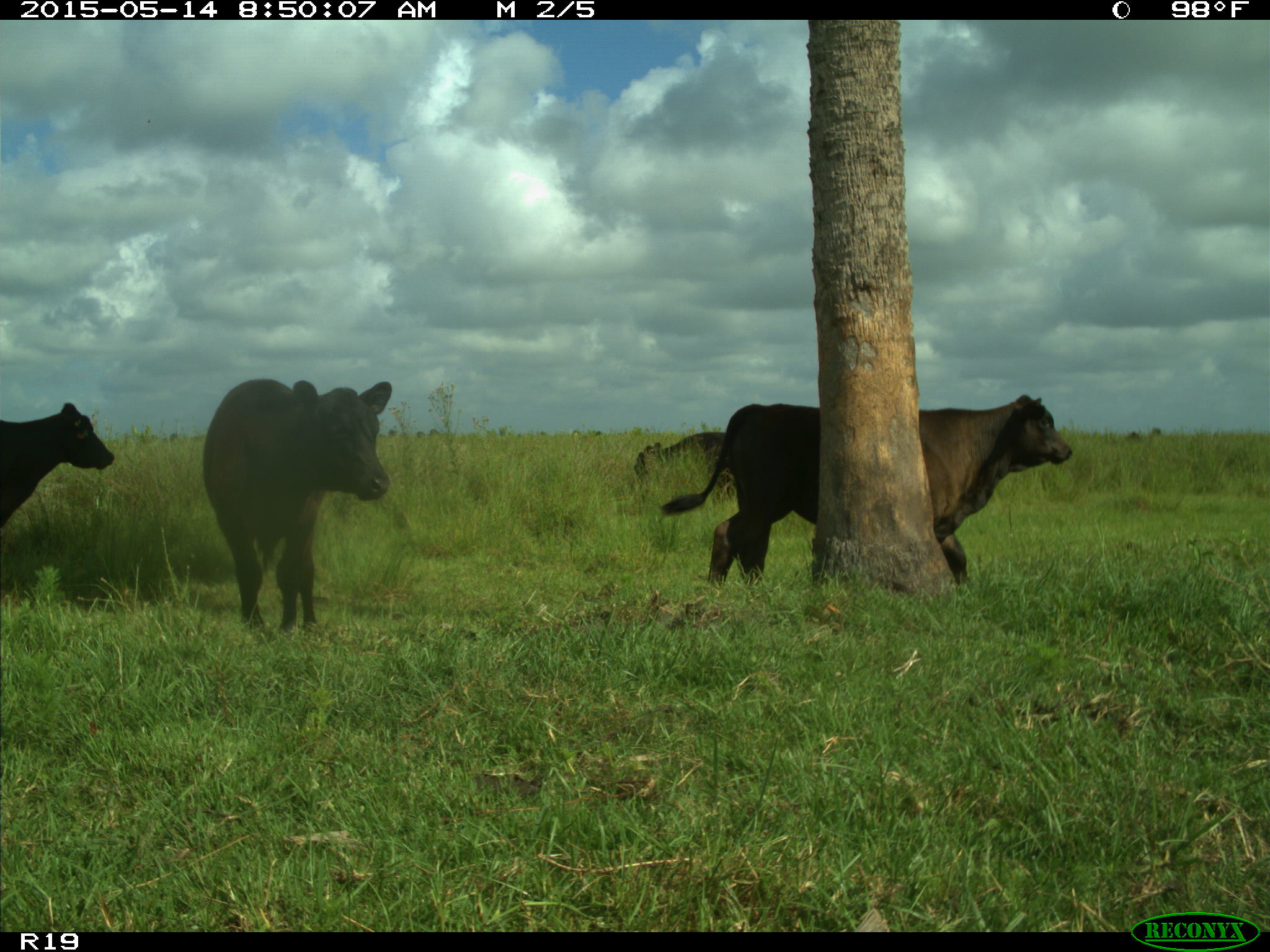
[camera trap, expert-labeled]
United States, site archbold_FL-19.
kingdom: Animalia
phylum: Chordata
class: Mammalia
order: Artiodactyla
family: Bovidae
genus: Bos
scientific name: Bos taurus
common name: domestic cow